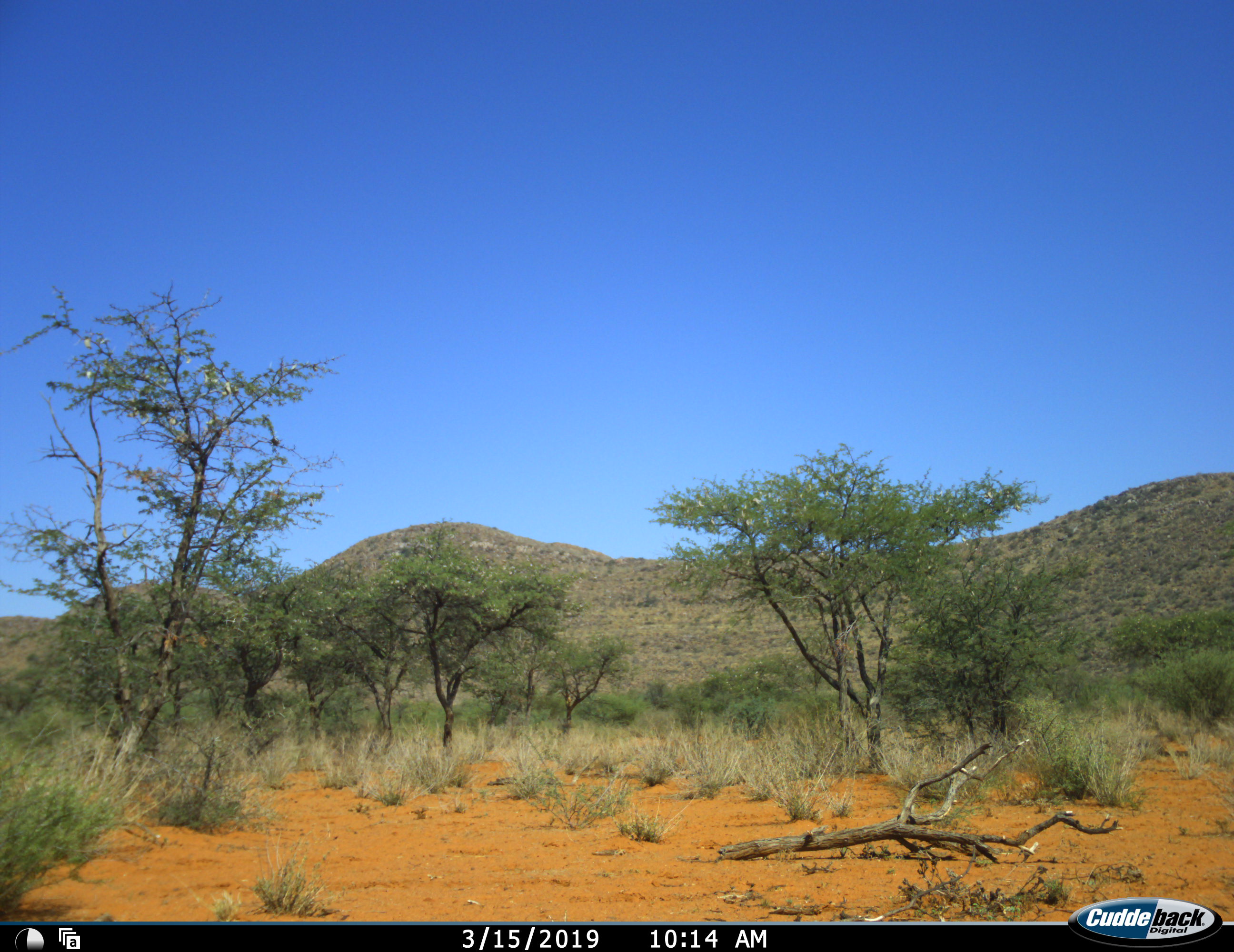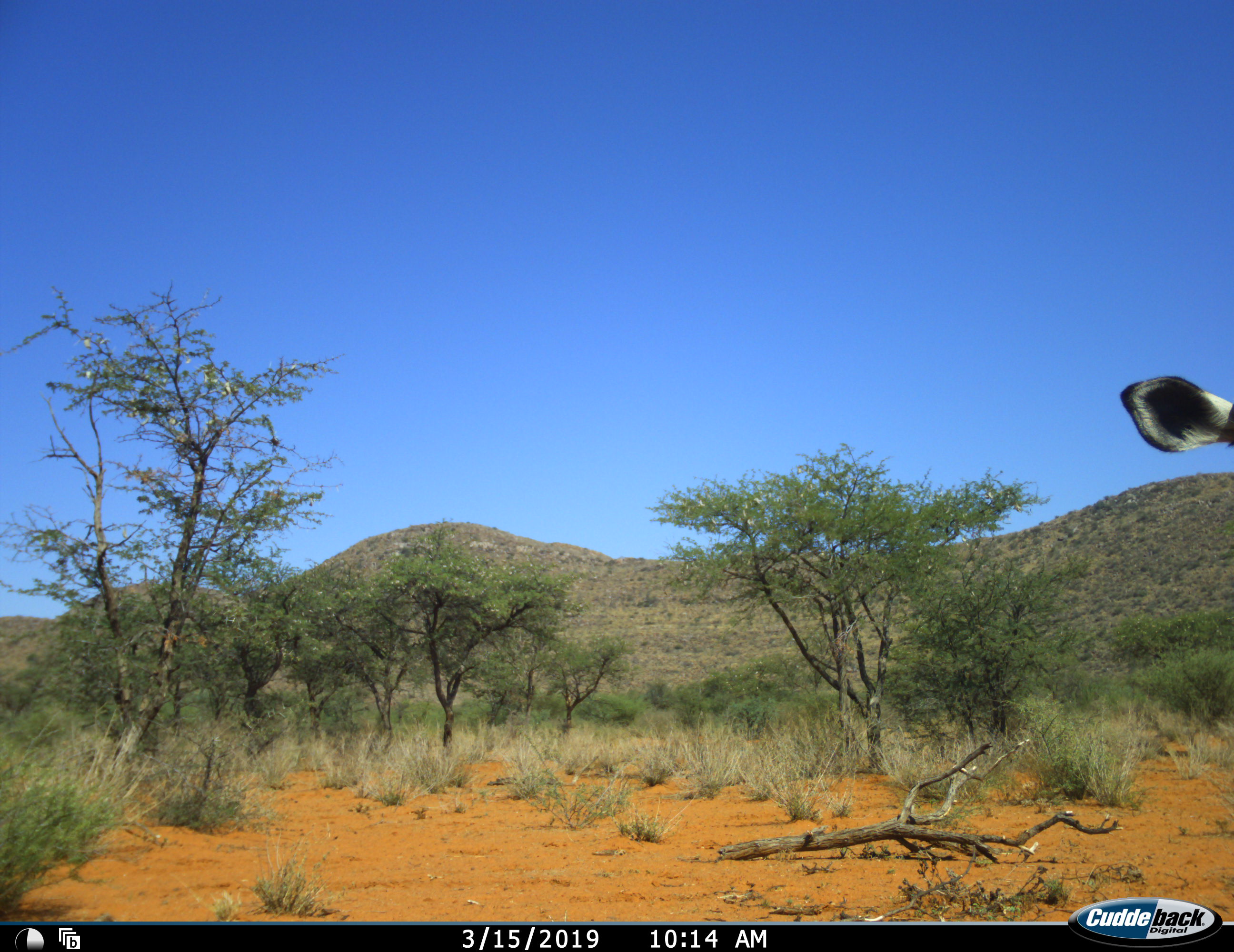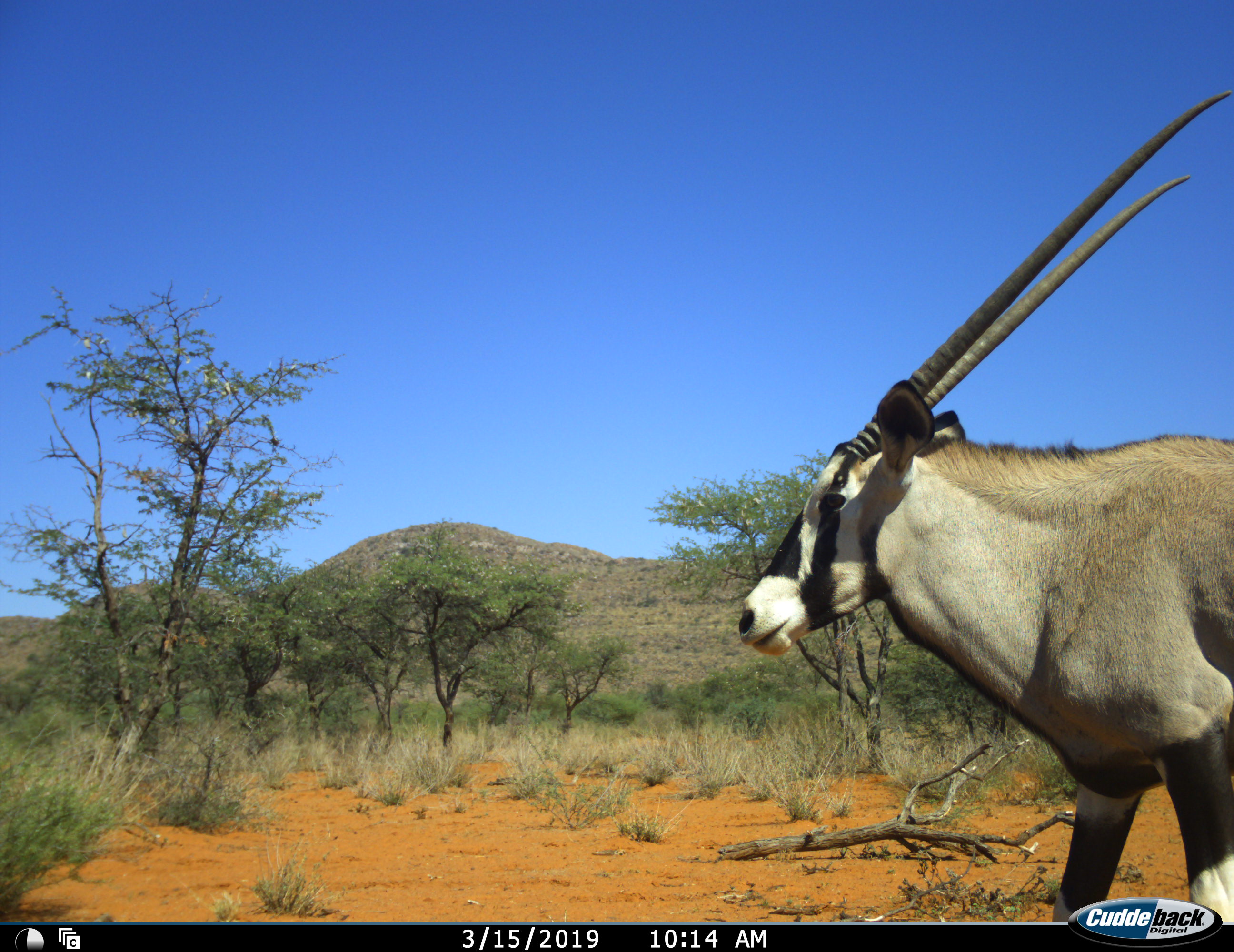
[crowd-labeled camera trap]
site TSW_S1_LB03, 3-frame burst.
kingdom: Animalia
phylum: Chordata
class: Mammalia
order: Artiodactyla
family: Bovidae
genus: Oryx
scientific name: Oryx gazella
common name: gemsbok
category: oryx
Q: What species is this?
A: Oryx (gemsbok) (Oryx gazella).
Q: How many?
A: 1.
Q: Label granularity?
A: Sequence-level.